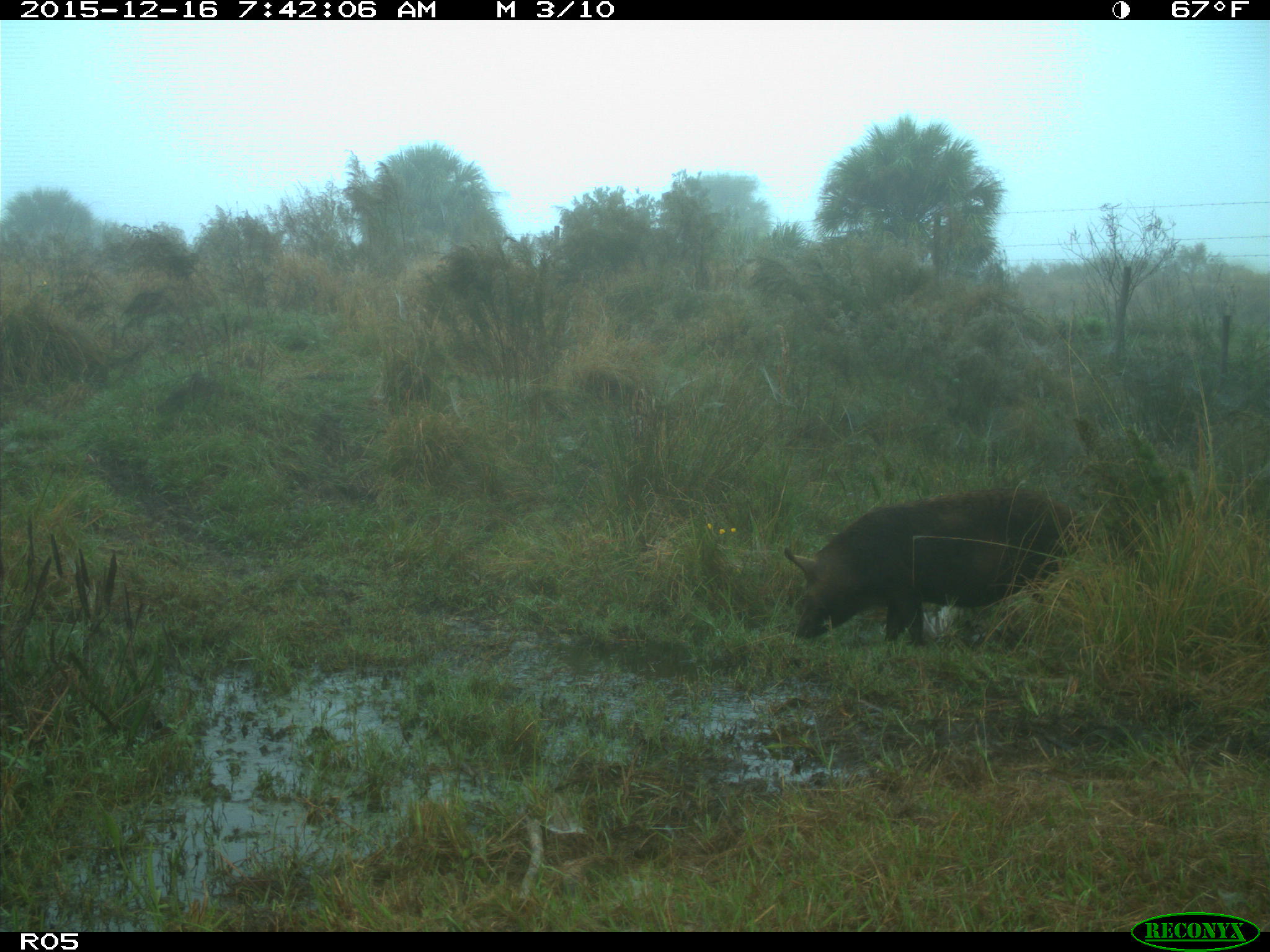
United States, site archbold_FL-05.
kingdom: Animalia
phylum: Chordata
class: Mammalia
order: Artiodactyla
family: Suidae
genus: Sus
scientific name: Sus scrofa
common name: wild boar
Sus scrofa (wild boar).